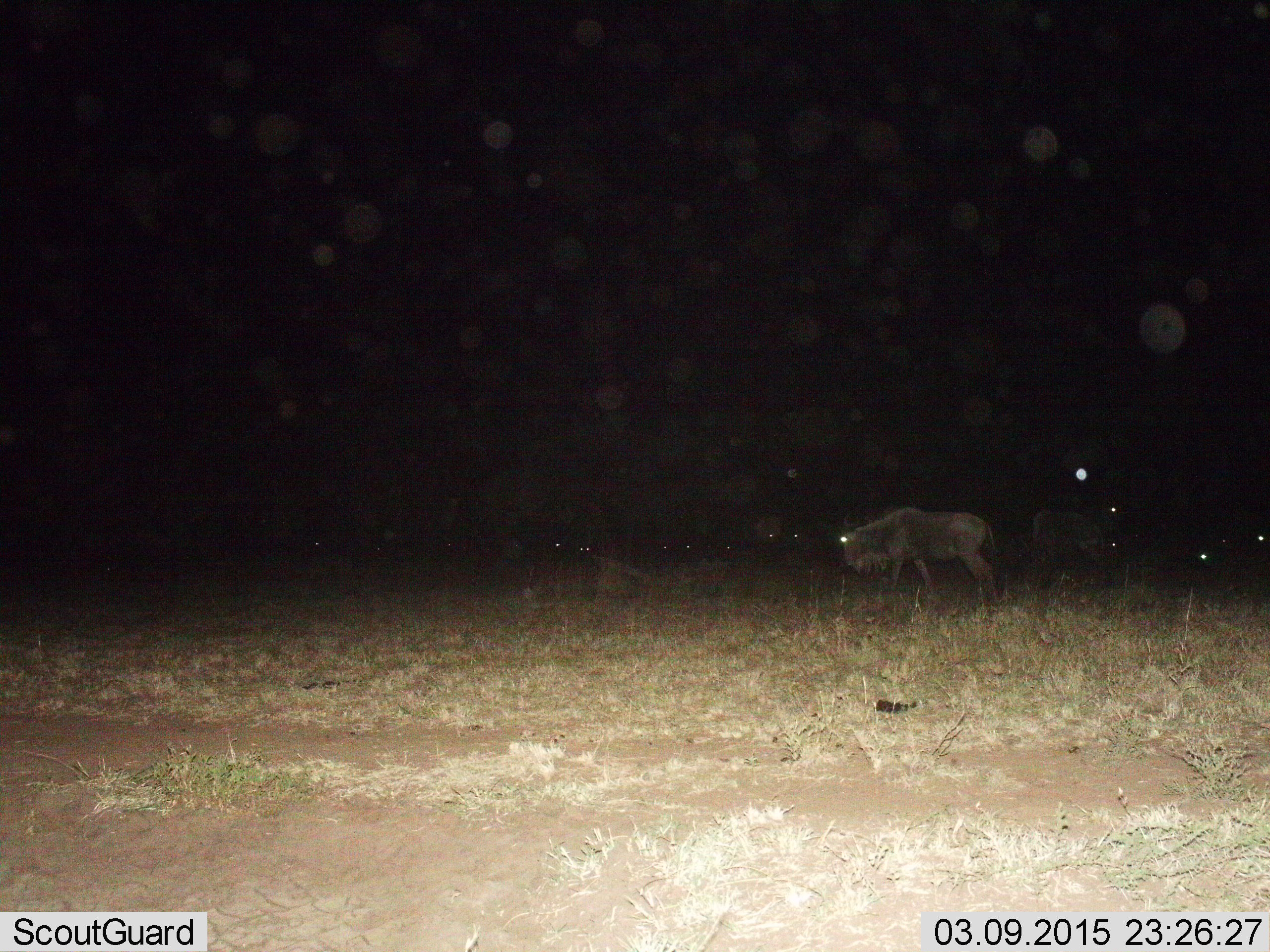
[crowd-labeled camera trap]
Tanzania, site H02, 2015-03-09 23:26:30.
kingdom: Animalia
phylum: Chordata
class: Mammalia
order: Artiodactyla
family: Bovidae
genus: Connochaetes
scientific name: Connochaetes taurinus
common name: blue wildebeest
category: wildebeest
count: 10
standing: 40%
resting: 30%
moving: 70%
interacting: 0%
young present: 0%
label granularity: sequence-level